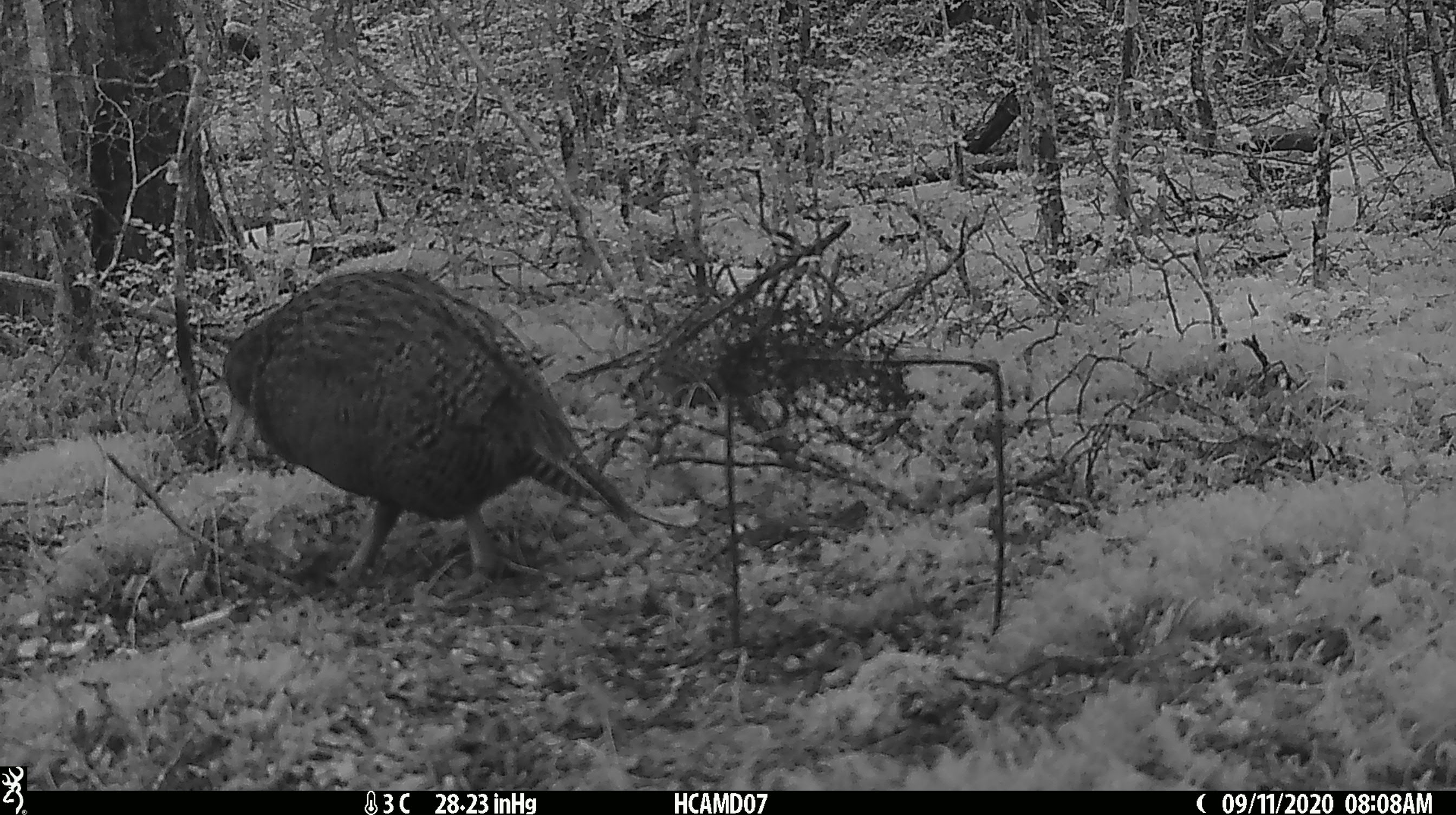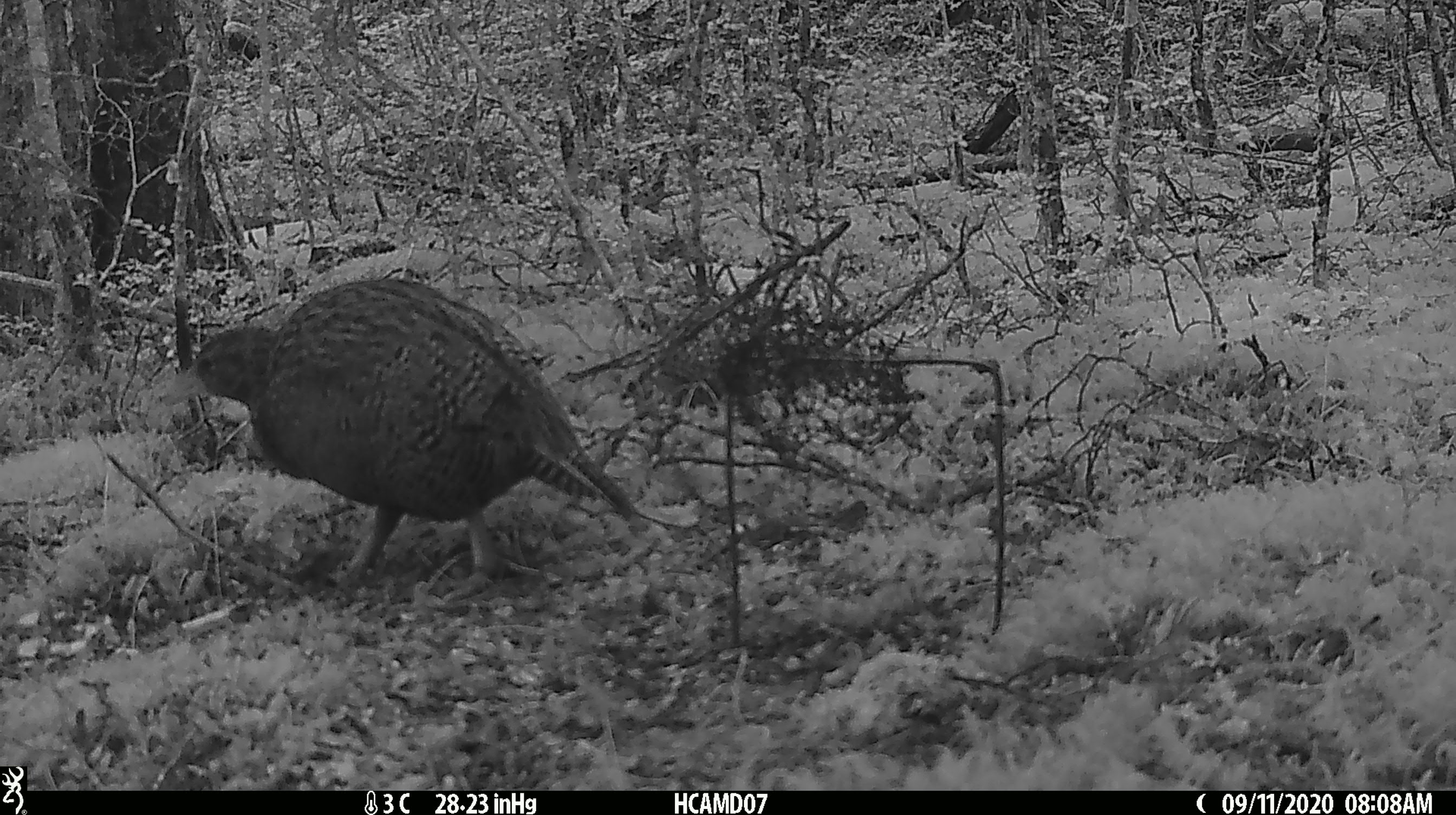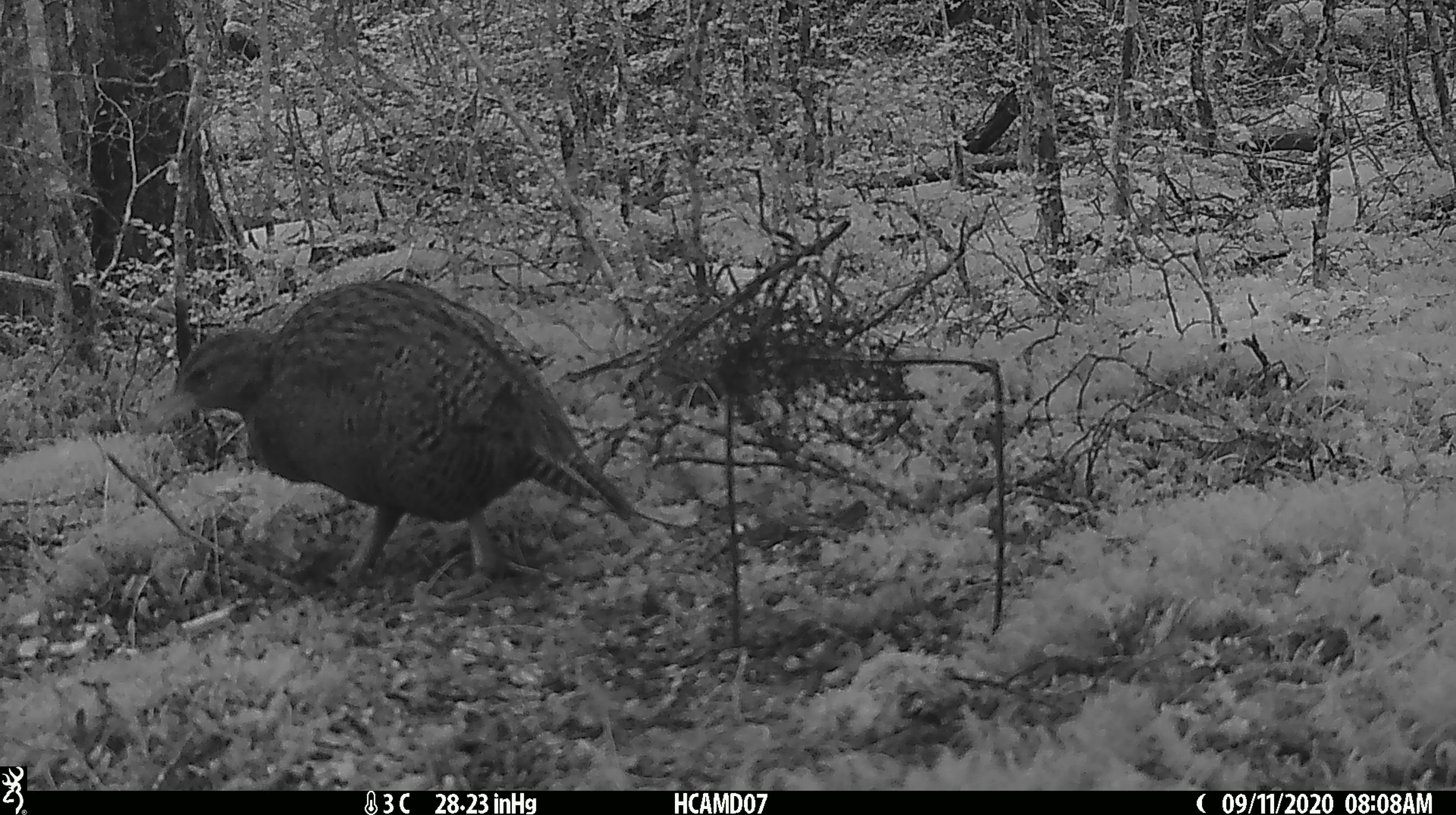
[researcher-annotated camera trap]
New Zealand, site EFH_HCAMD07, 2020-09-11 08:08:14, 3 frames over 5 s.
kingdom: Animalia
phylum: Chordata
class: Aves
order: Gruiformes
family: Rallidae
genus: Gallirallus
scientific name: Gallirallus australis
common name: weka